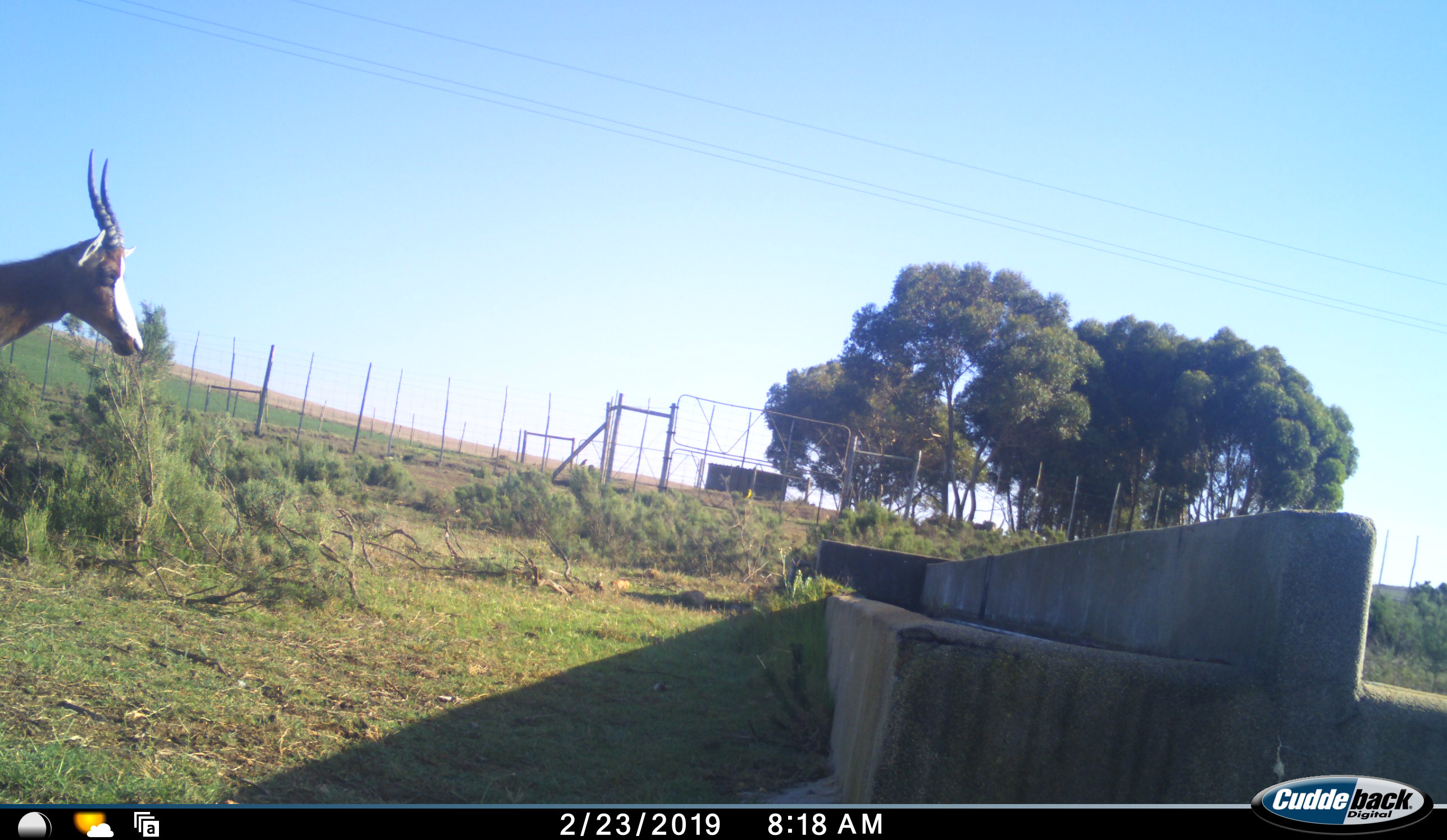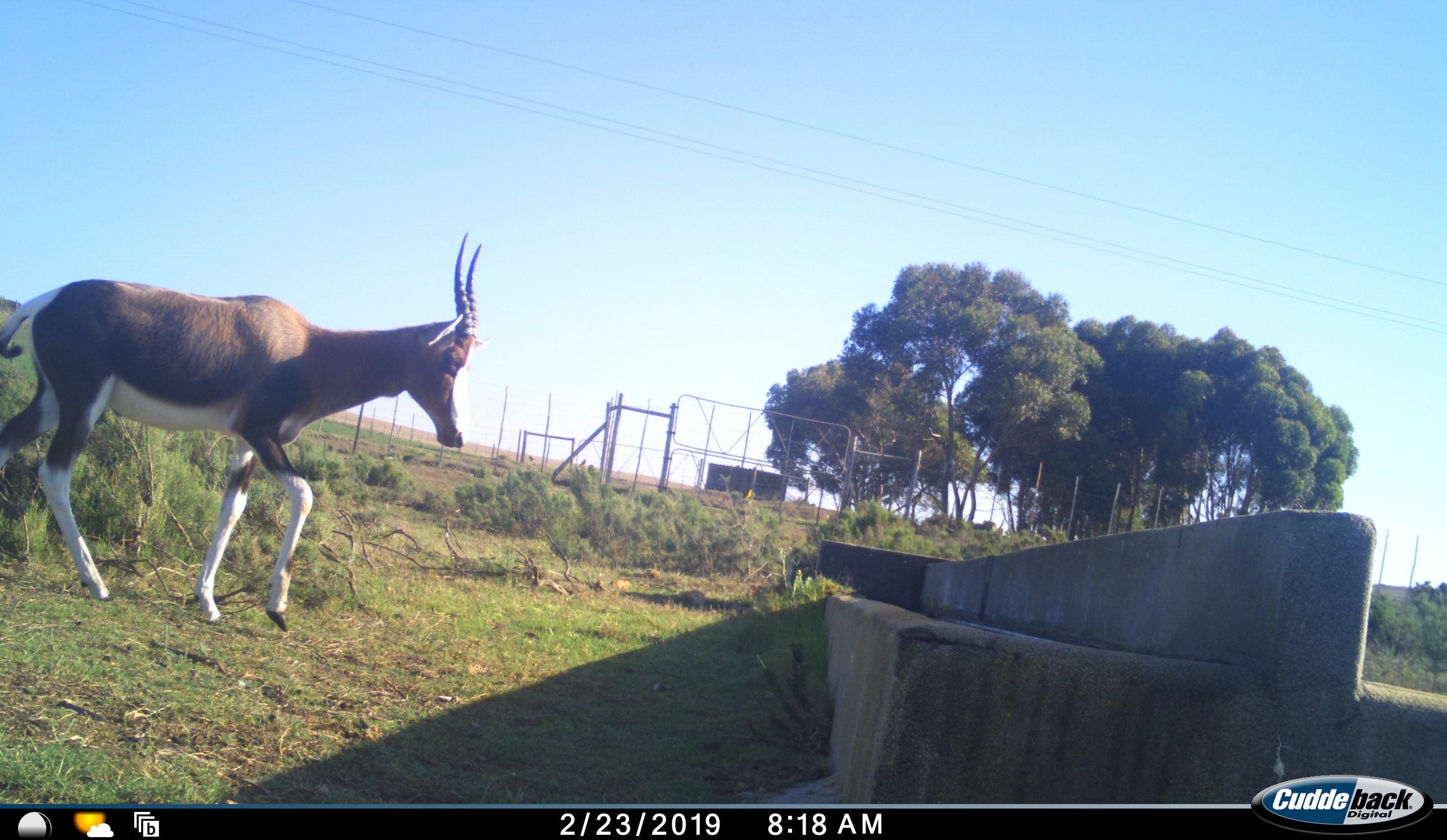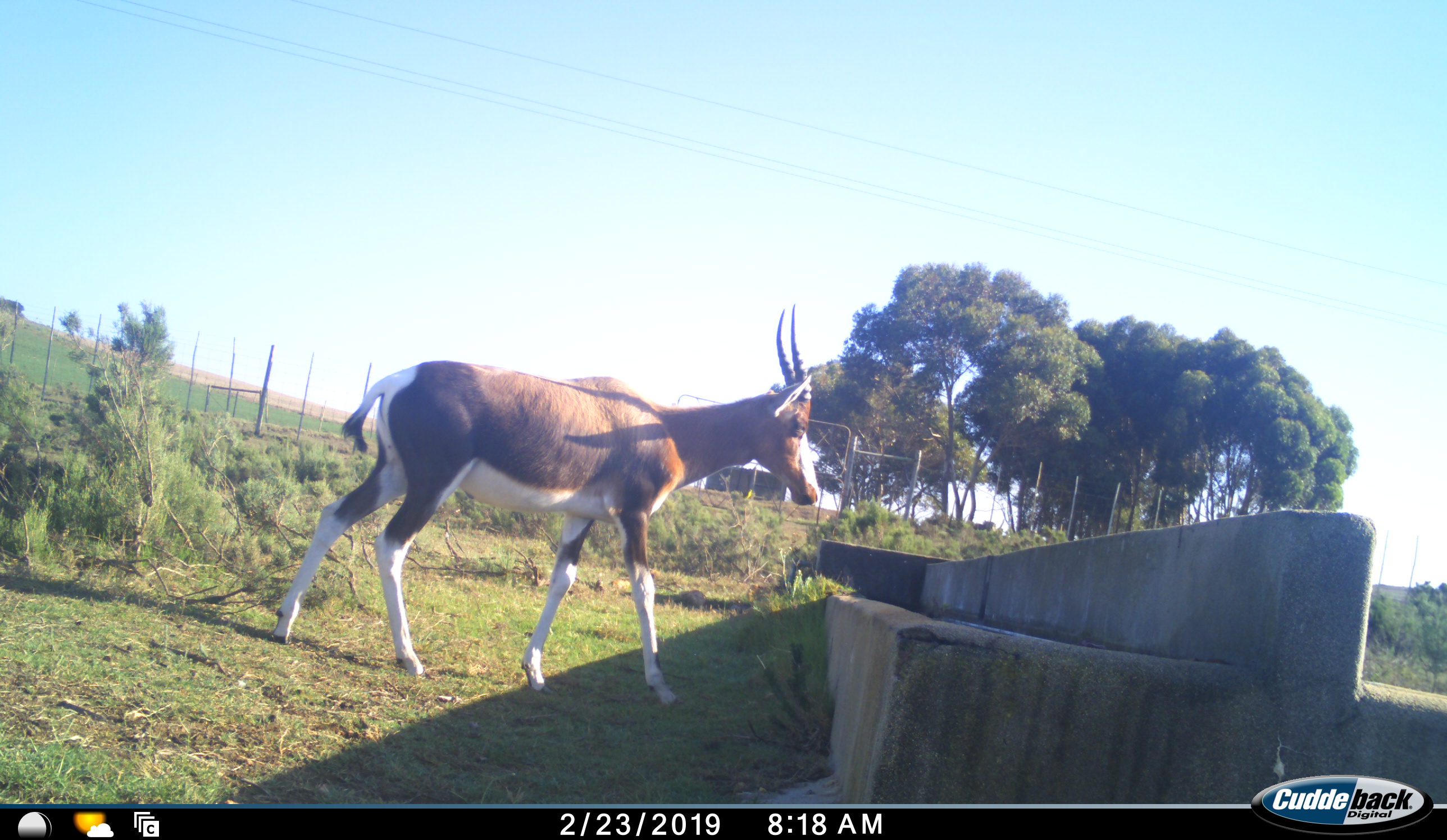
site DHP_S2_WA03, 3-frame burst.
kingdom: Animalia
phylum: Chordata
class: Mammalia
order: Artiodactyla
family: Bovidae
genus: Damaliscus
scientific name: Damaliscus pygargus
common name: bontebok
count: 1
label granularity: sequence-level